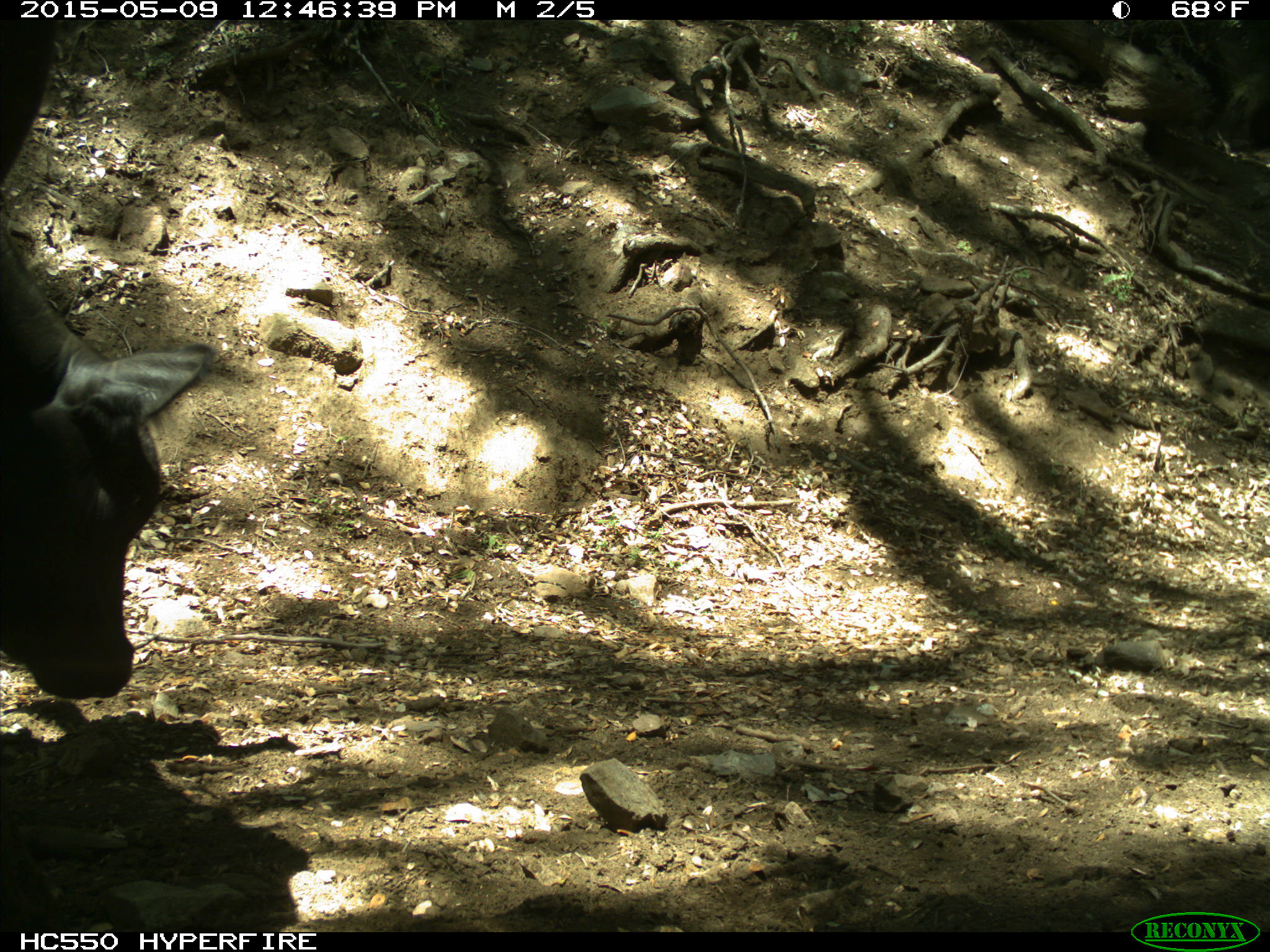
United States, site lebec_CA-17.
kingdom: Animalia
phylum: Chordata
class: Mammalia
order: Artiodactyla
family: Bovidae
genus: Bos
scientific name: Bos taurus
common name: domestic cow